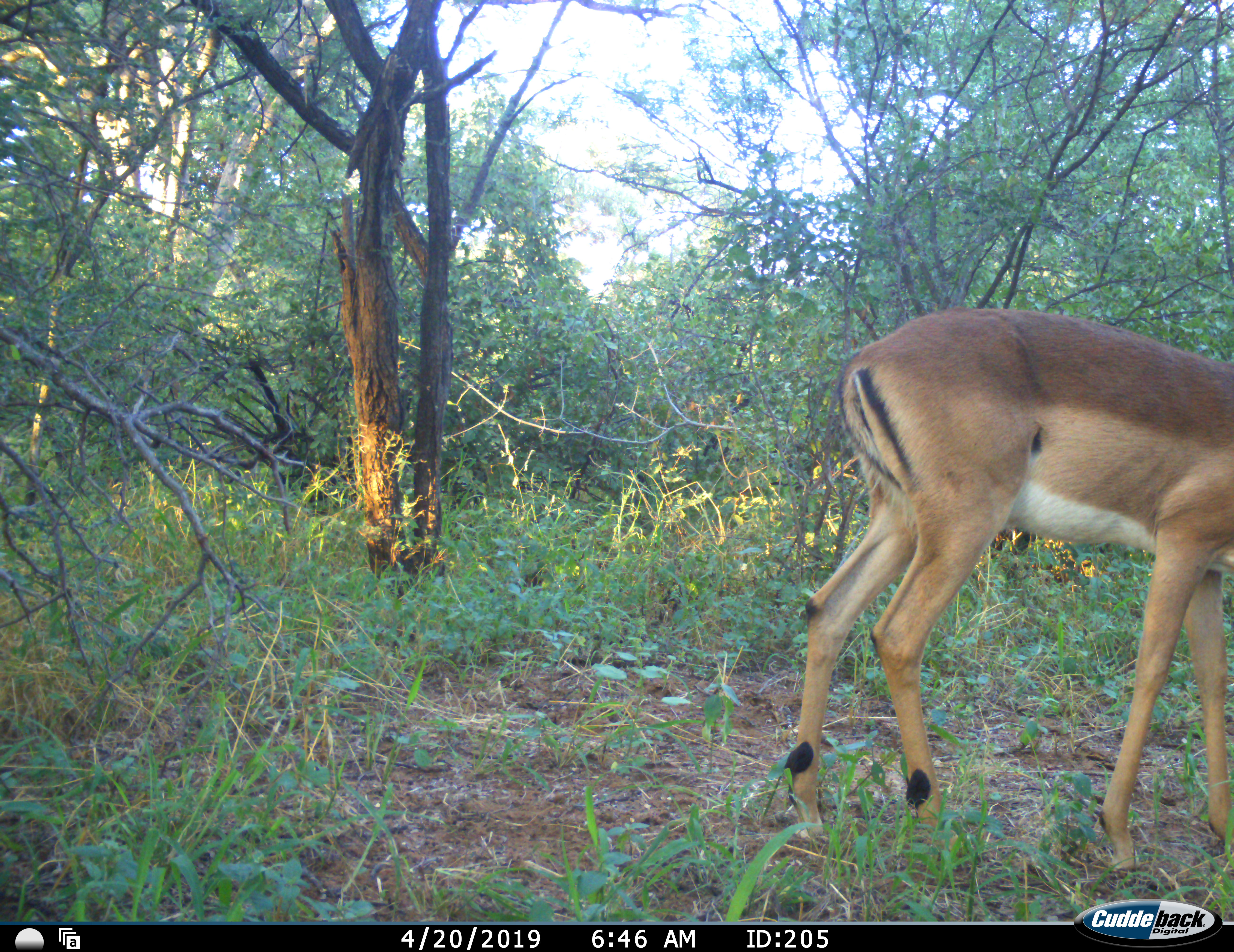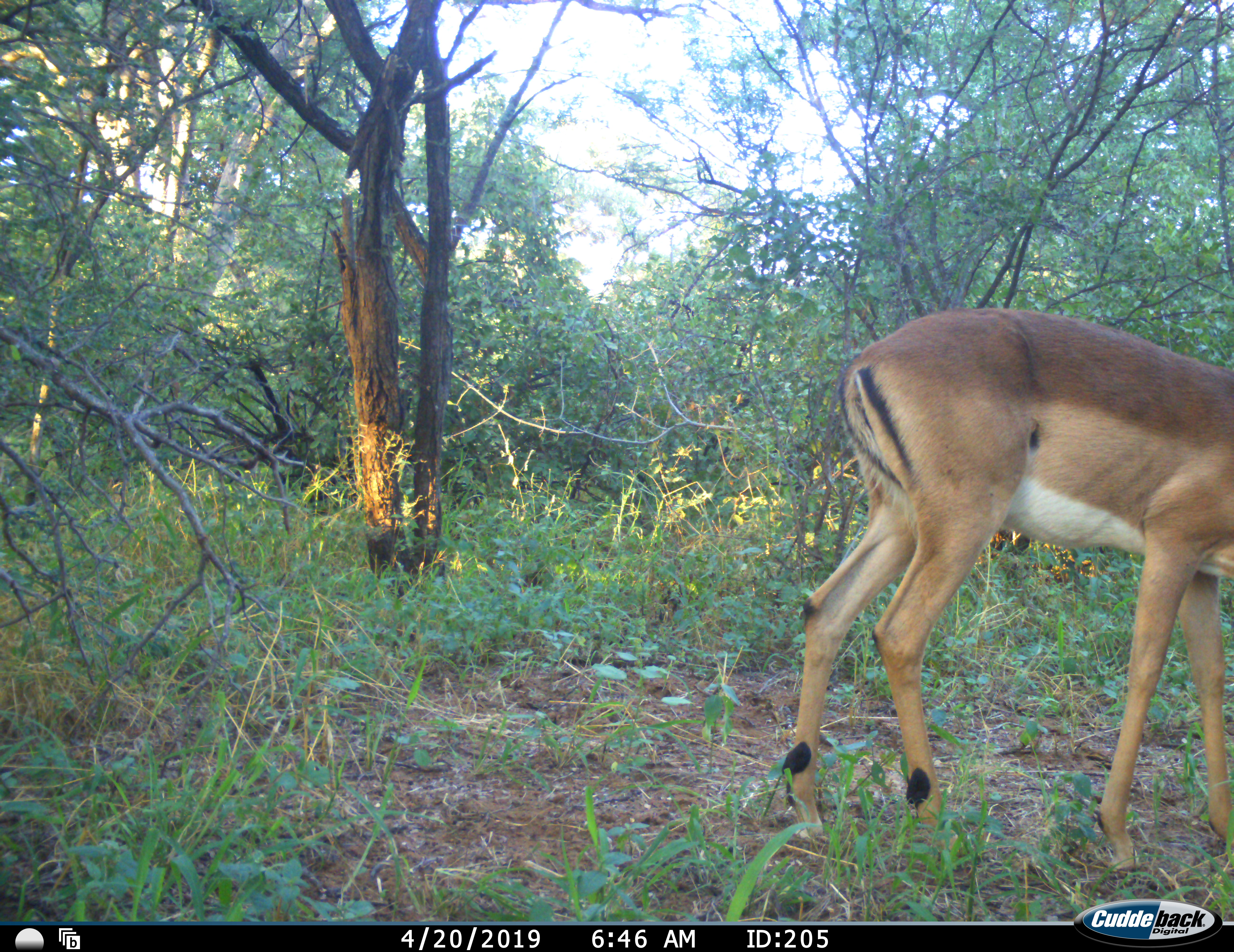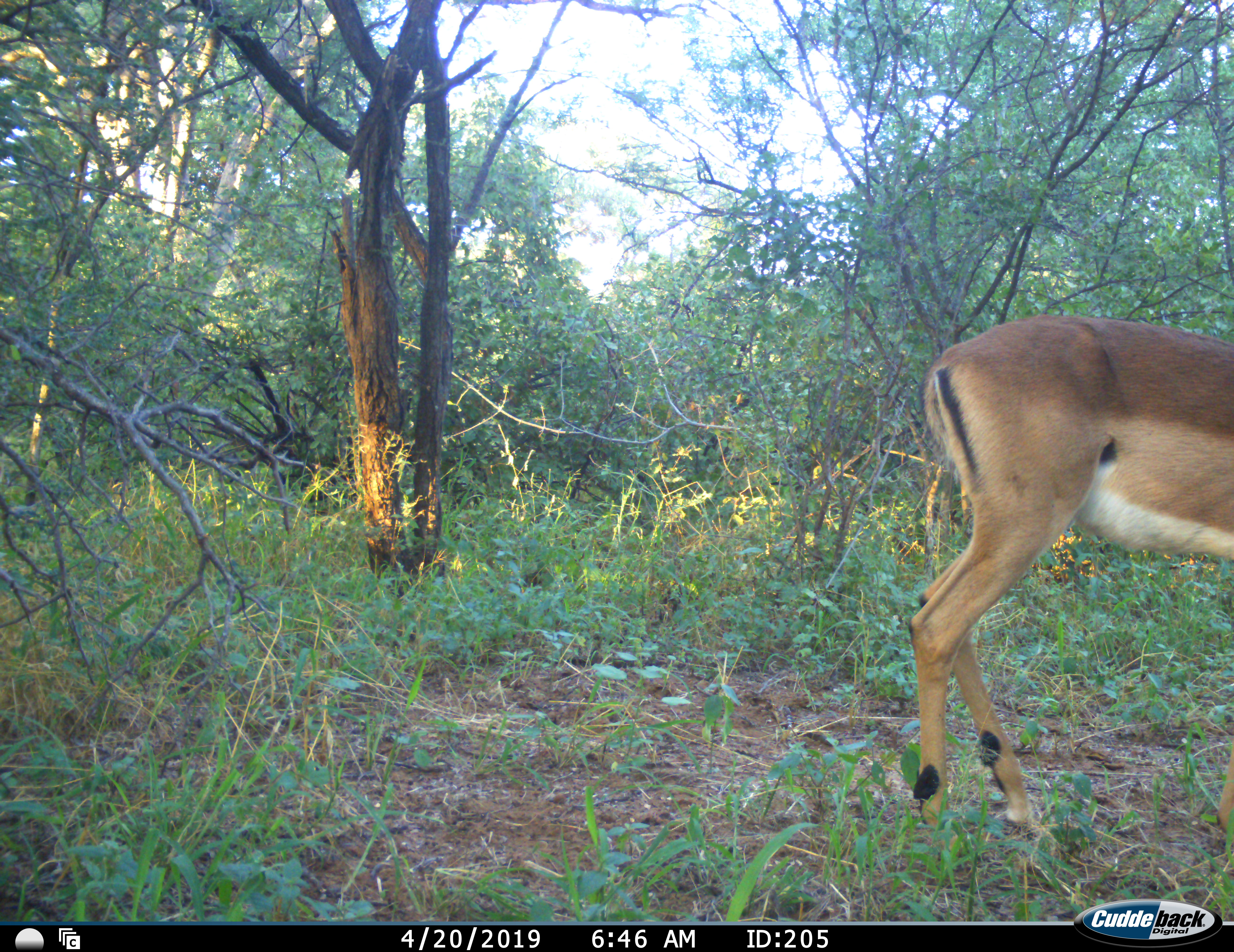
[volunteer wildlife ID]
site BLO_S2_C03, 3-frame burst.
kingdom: Animalia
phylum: Chordata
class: Mammalia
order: Artiodactyla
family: Bovidae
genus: Aepyceros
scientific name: Aepyceros melampus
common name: impala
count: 1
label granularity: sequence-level